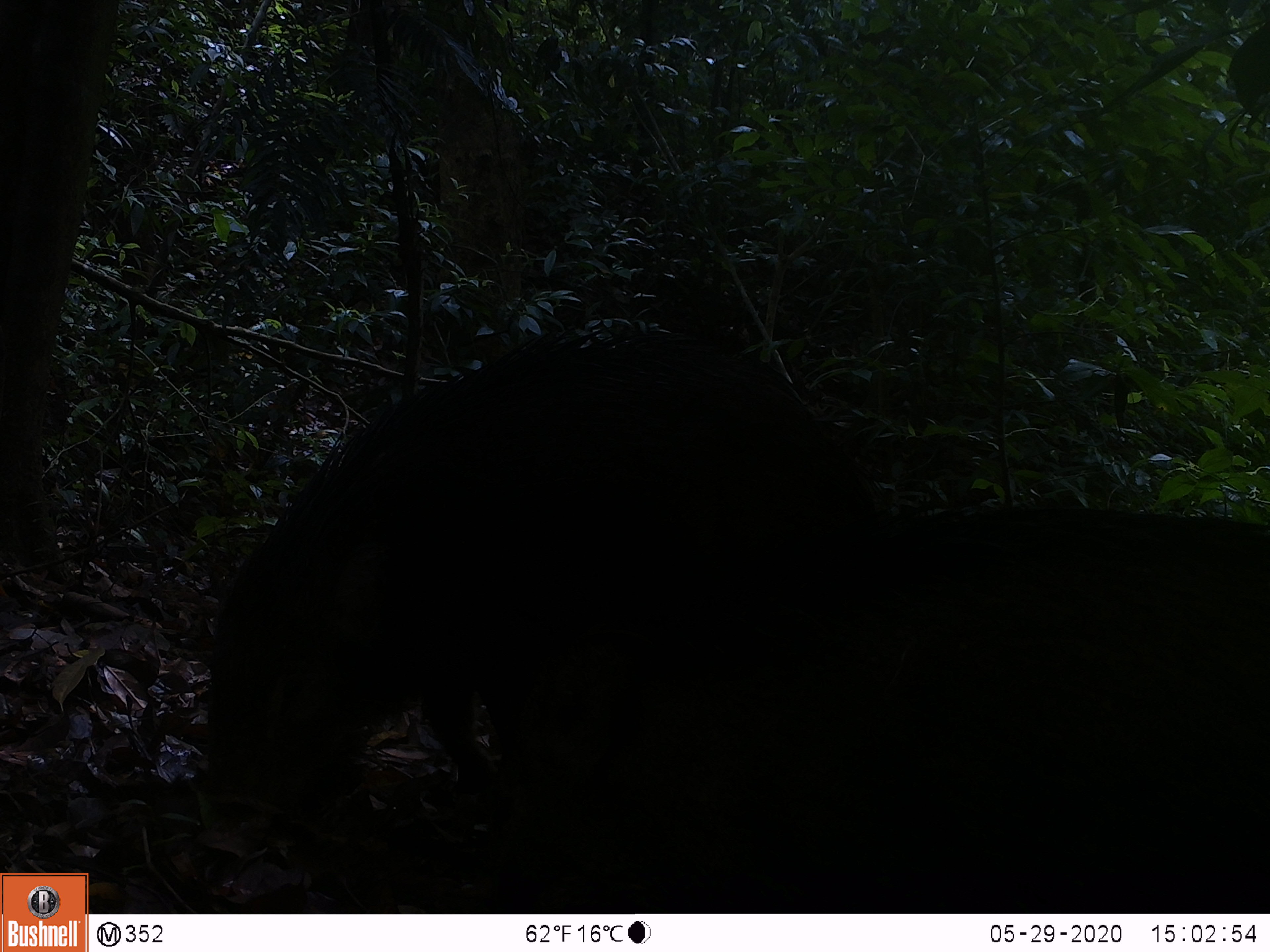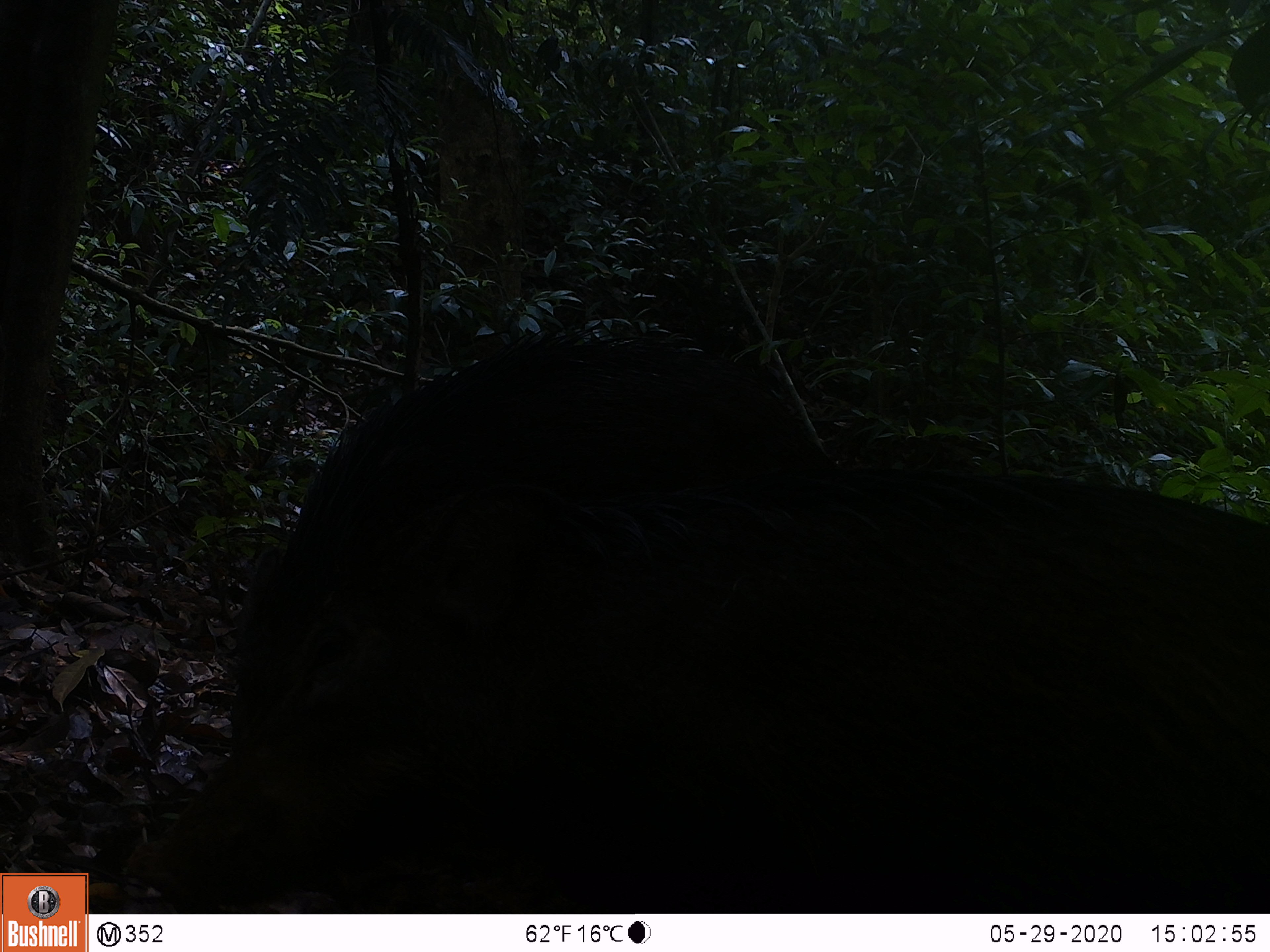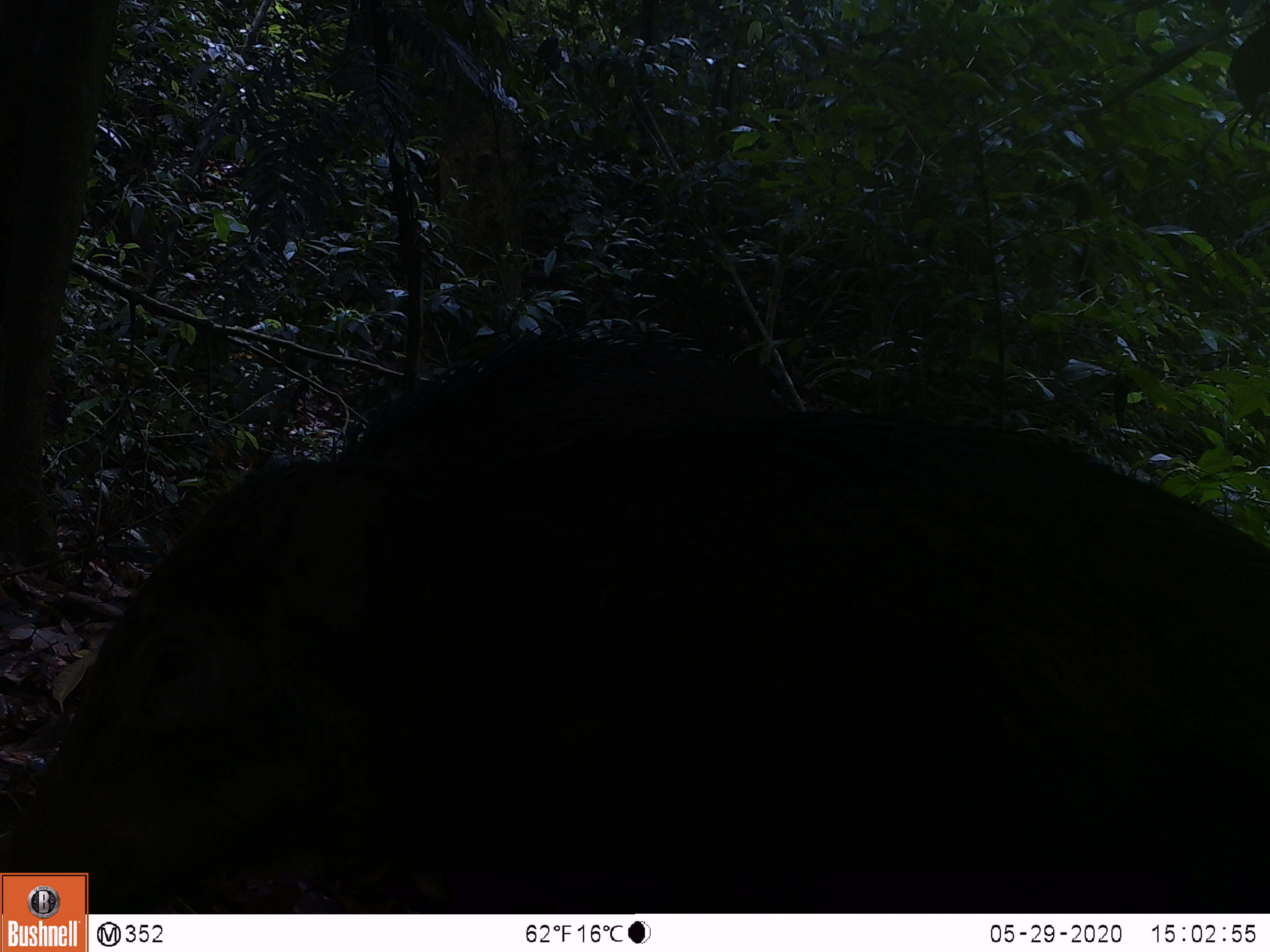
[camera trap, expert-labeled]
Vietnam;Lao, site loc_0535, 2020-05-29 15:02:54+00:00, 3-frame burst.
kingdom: Animalia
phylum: Chordata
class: Mammalia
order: Artiodactyla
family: Suidae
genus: Sus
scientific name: Sus scrofa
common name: eurasian wild pig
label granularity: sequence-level